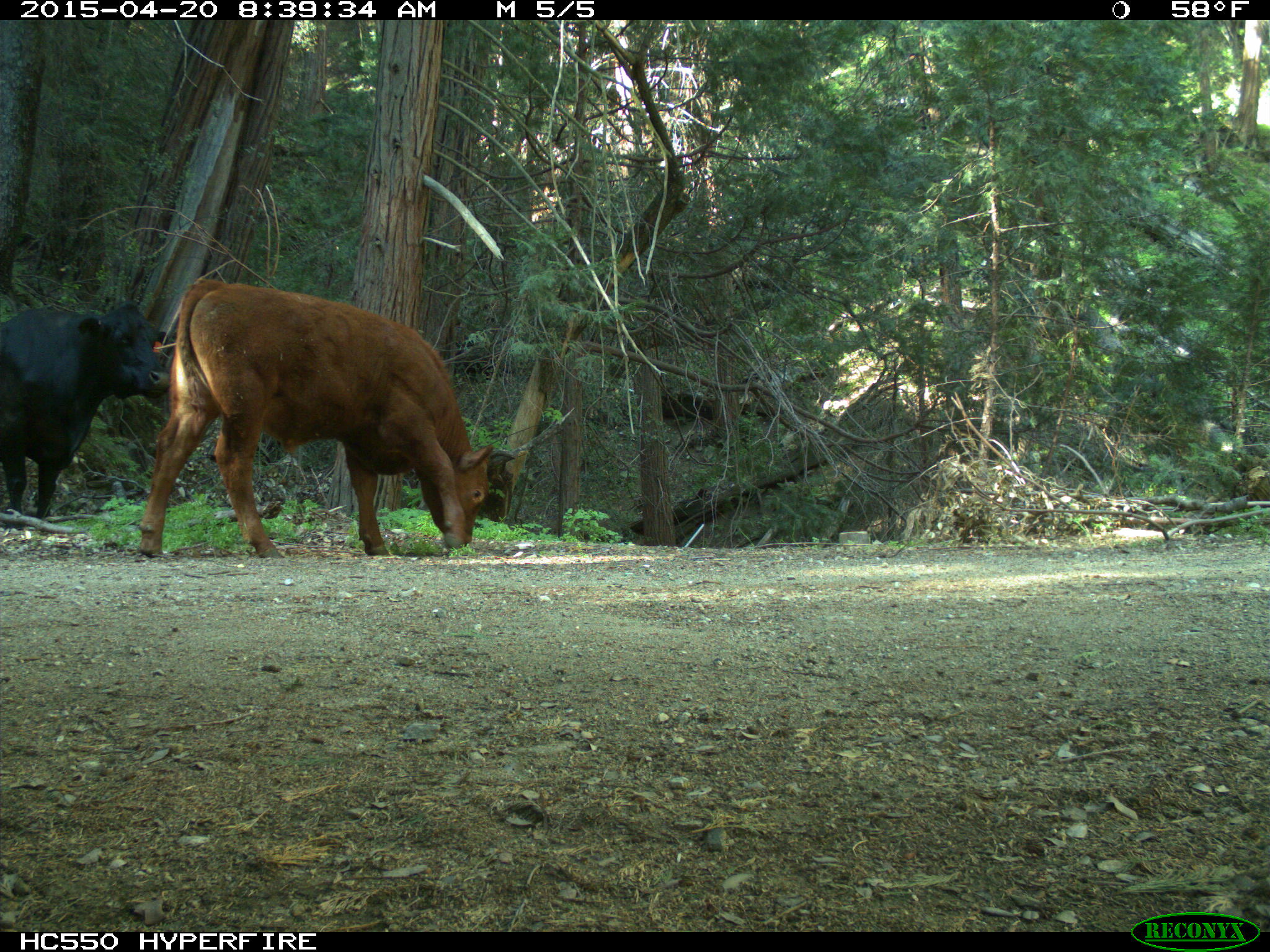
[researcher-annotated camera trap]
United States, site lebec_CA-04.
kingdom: Animalia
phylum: Chordata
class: Mammalia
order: Artiodactyla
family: Bovidae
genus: Bos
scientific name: Bos taurus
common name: domestic cow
Bos taurus (domestic cow).